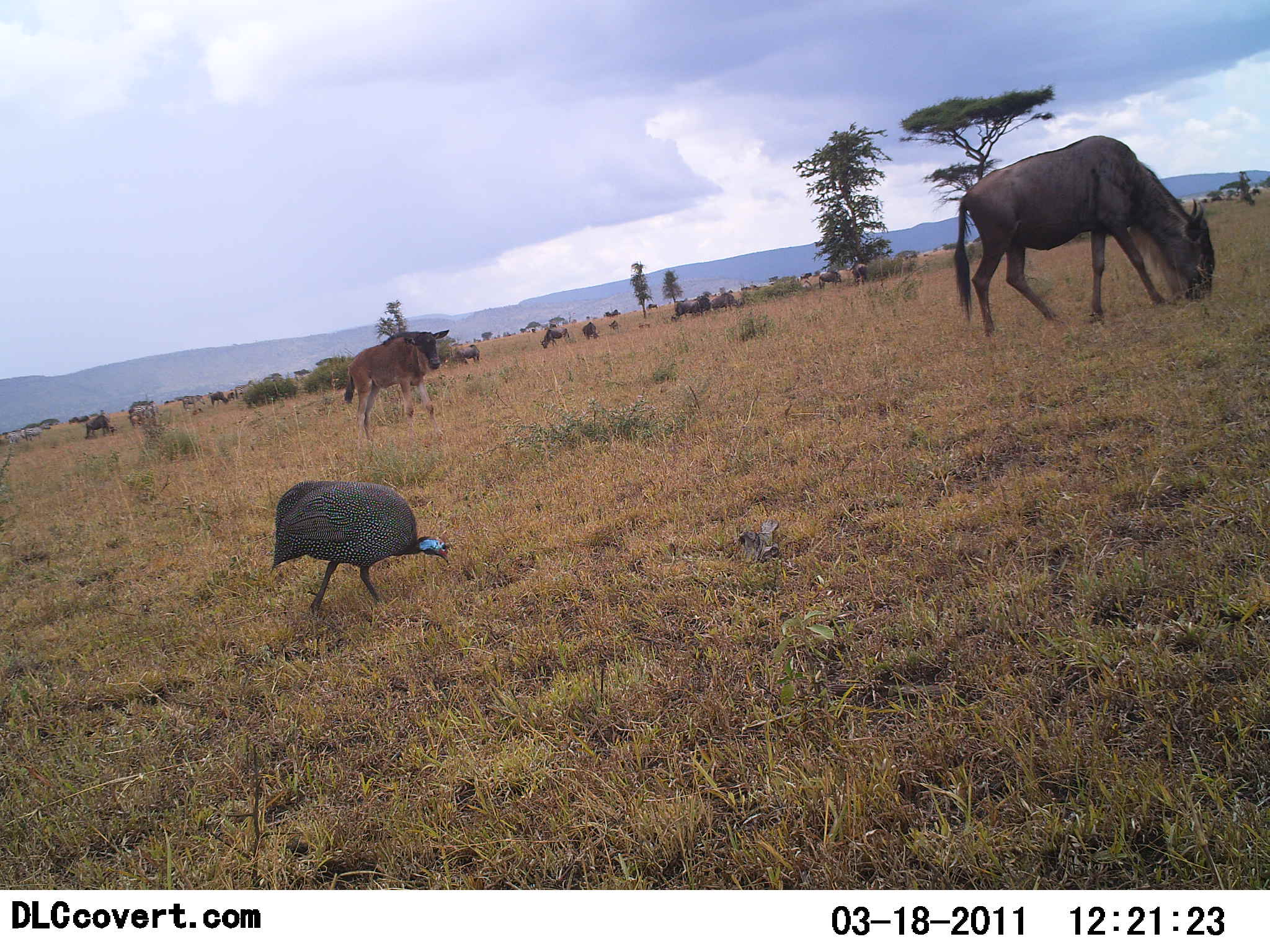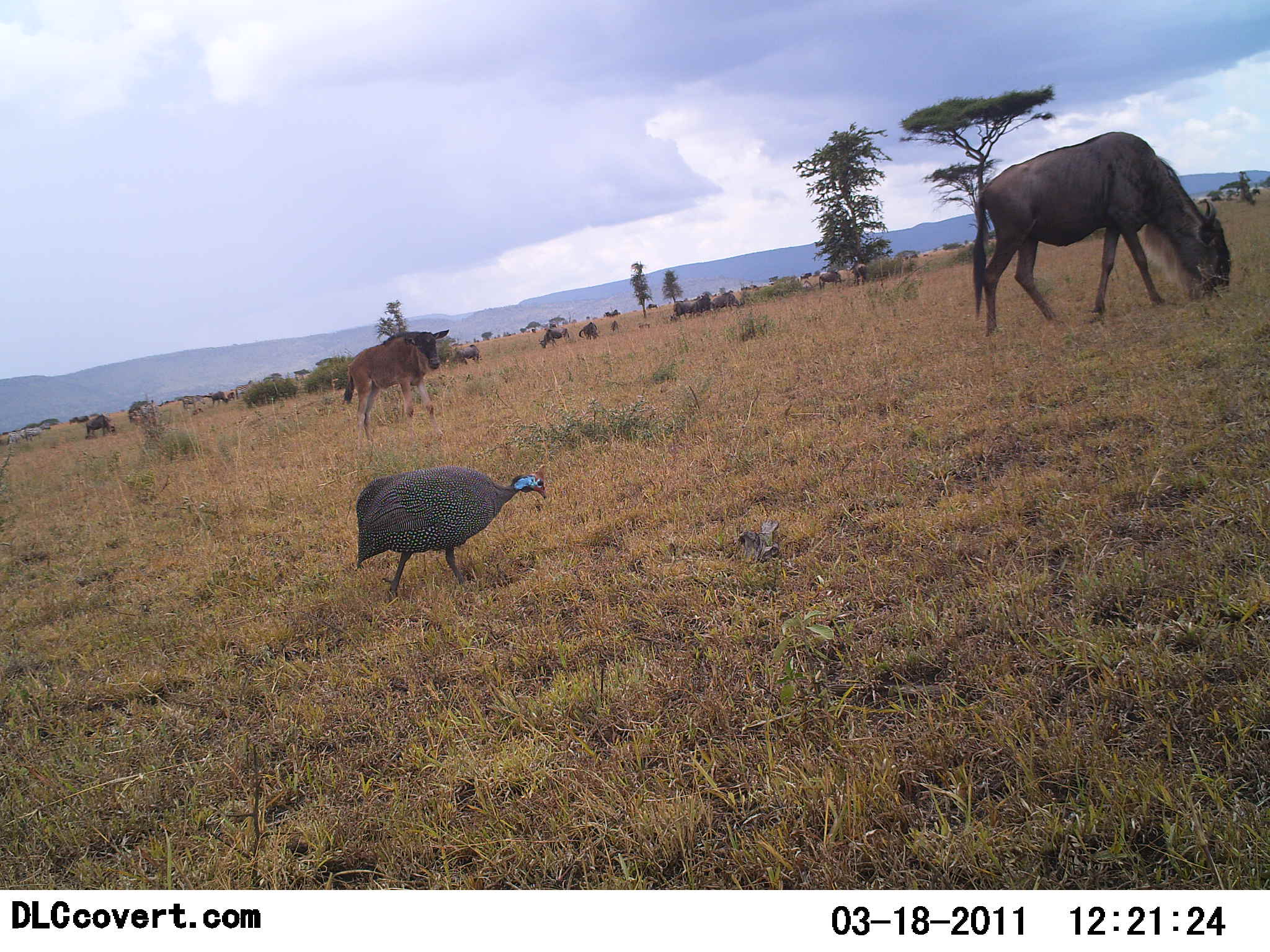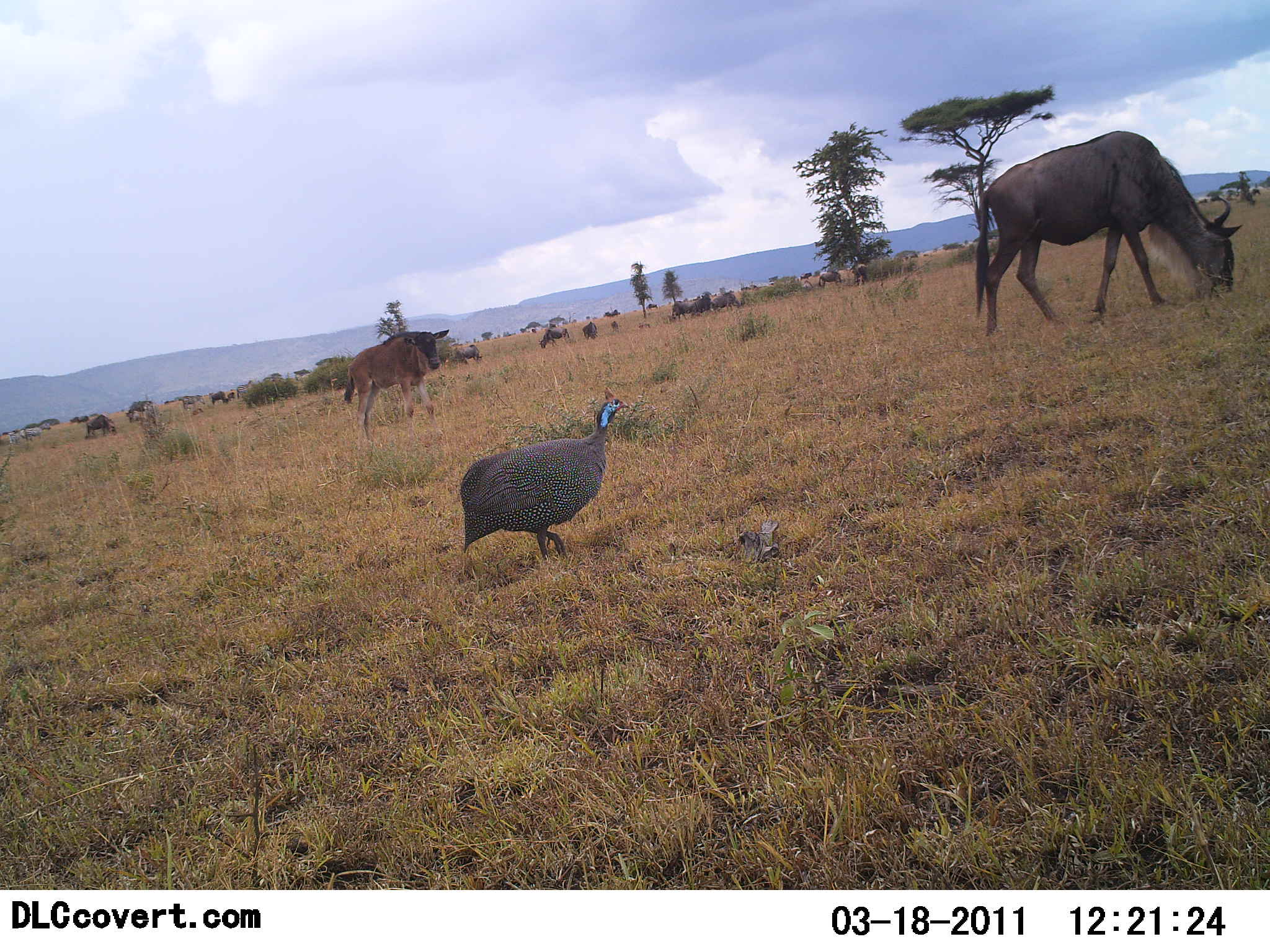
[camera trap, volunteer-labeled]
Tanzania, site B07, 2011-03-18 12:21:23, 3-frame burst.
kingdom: Animalia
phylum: Chordata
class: Aves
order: Galliformes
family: Numididae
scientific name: Numididae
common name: guinea fowl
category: guineafowl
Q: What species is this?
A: Guineafowl (guinea fowl) (Numididae).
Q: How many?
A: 1.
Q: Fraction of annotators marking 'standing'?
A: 31%.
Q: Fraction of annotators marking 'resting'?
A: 0%.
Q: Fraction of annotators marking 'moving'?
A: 69%.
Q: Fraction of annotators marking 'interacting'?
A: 0%.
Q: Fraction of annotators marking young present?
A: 0%.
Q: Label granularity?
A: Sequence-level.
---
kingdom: Animalia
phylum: Chordata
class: Mammalia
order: Artiodactyla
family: Bovidae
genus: Connochaetes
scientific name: Connochaetes taurinus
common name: blue wildebeest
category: wildebeest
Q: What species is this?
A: Wildebeest (blue wildebeest) (Connochaetes taurinus).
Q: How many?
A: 11-50.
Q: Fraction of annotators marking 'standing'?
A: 67%.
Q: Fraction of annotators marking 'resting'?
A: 0%.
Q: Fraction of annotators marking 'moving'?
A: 40%.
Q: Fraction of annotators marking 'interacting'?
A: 7%.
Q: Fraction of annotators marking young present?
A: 27%.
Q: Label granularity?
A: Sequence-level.